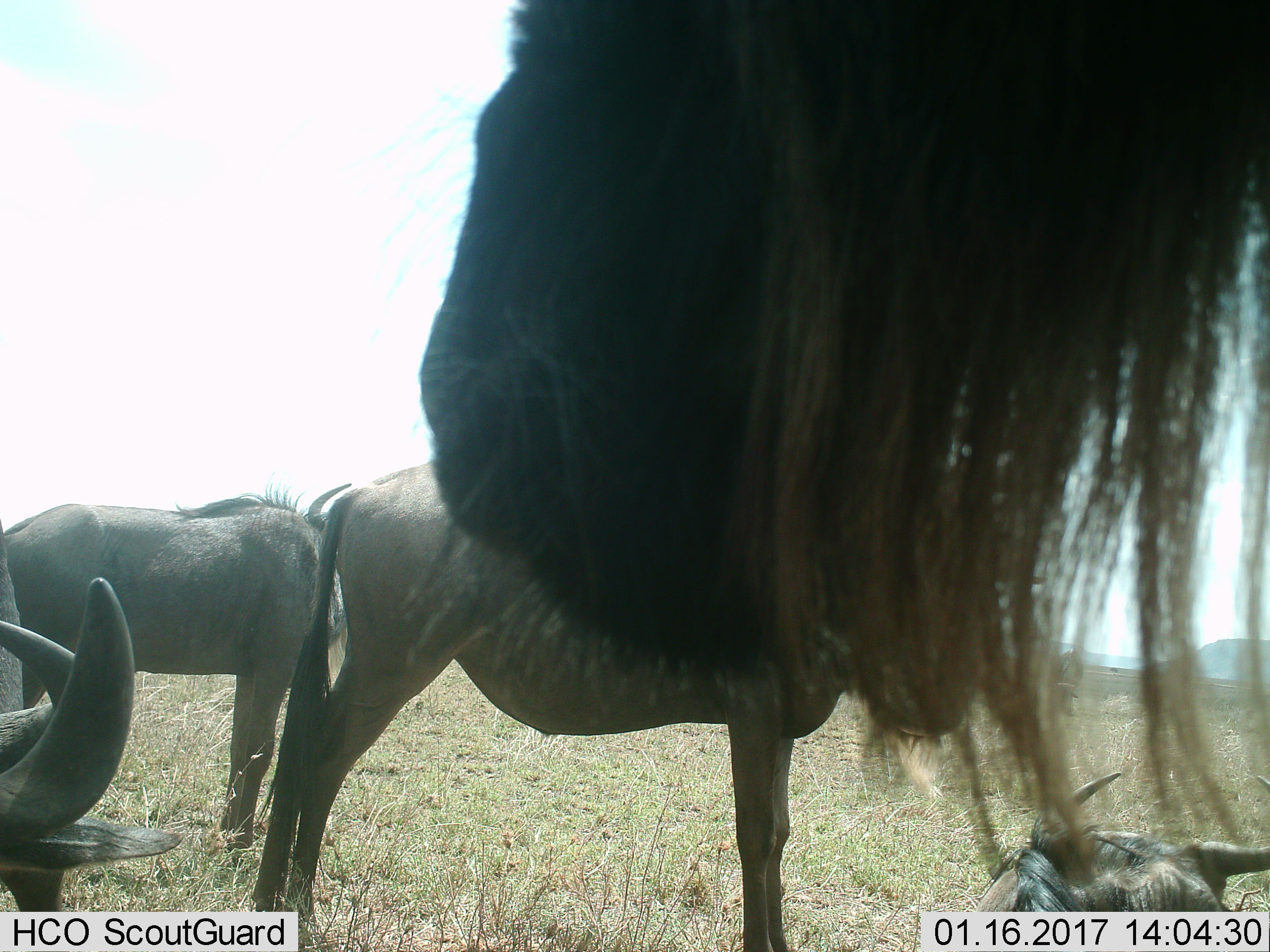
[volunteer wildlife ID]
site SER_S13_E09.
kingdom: Animalia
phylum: Chordata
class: Mammalia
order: Artiodactyla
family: Bovidae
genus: Connochaetes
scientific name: Connochaetes taurinus taurinus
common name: blue wildebeest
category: wildebeestblue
Wildebeestblue (blue wildebeest) (Connochaetes taurinus taurinus), count 5. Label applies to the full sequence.